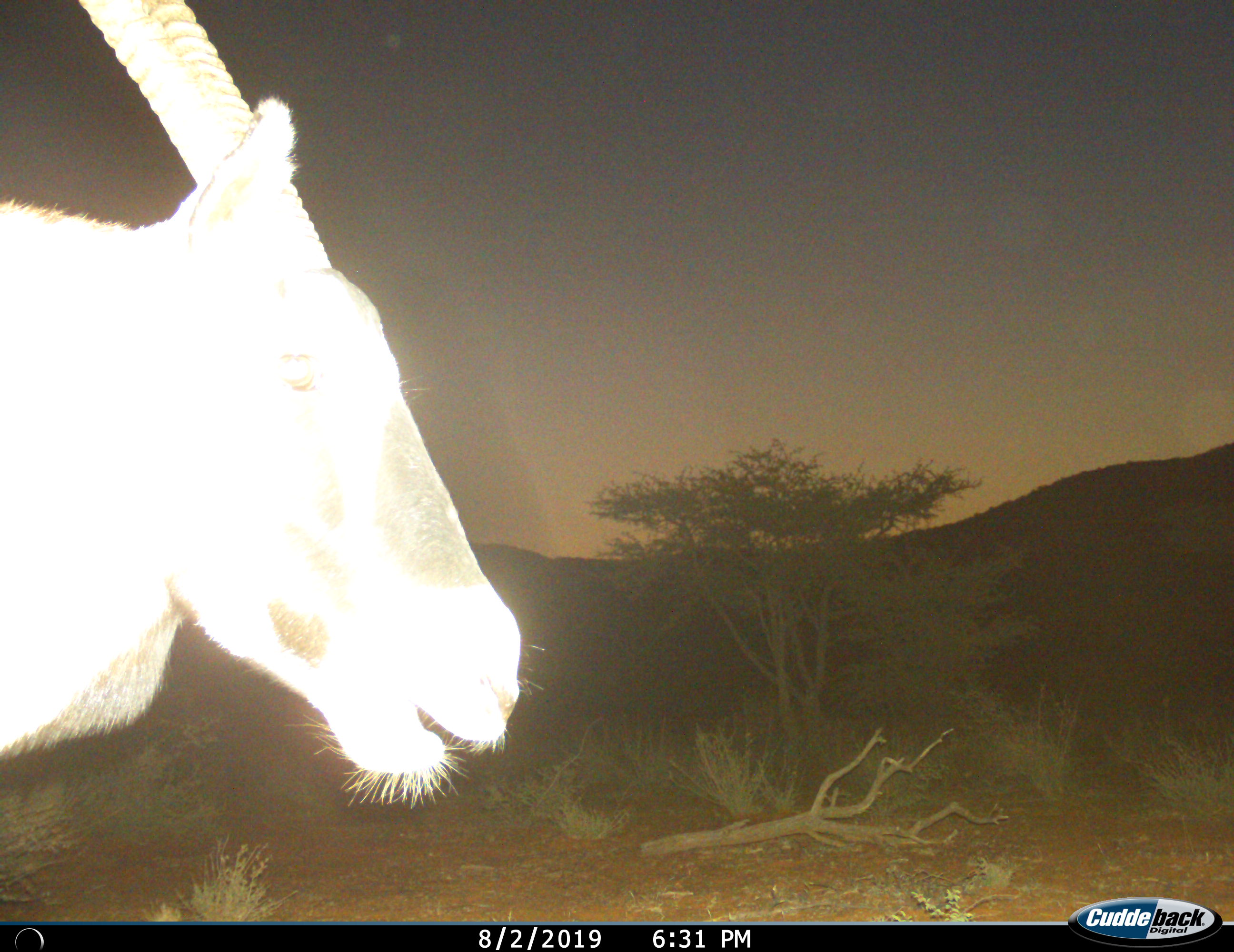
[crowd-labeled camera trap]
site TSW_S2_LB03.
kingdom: Animalia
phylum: Chordata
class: Mammalia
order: Artiodactyla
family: Bovidae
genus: Oryx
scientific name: Oryx gazella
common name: gemsbok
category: oryx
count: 1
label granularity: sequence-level